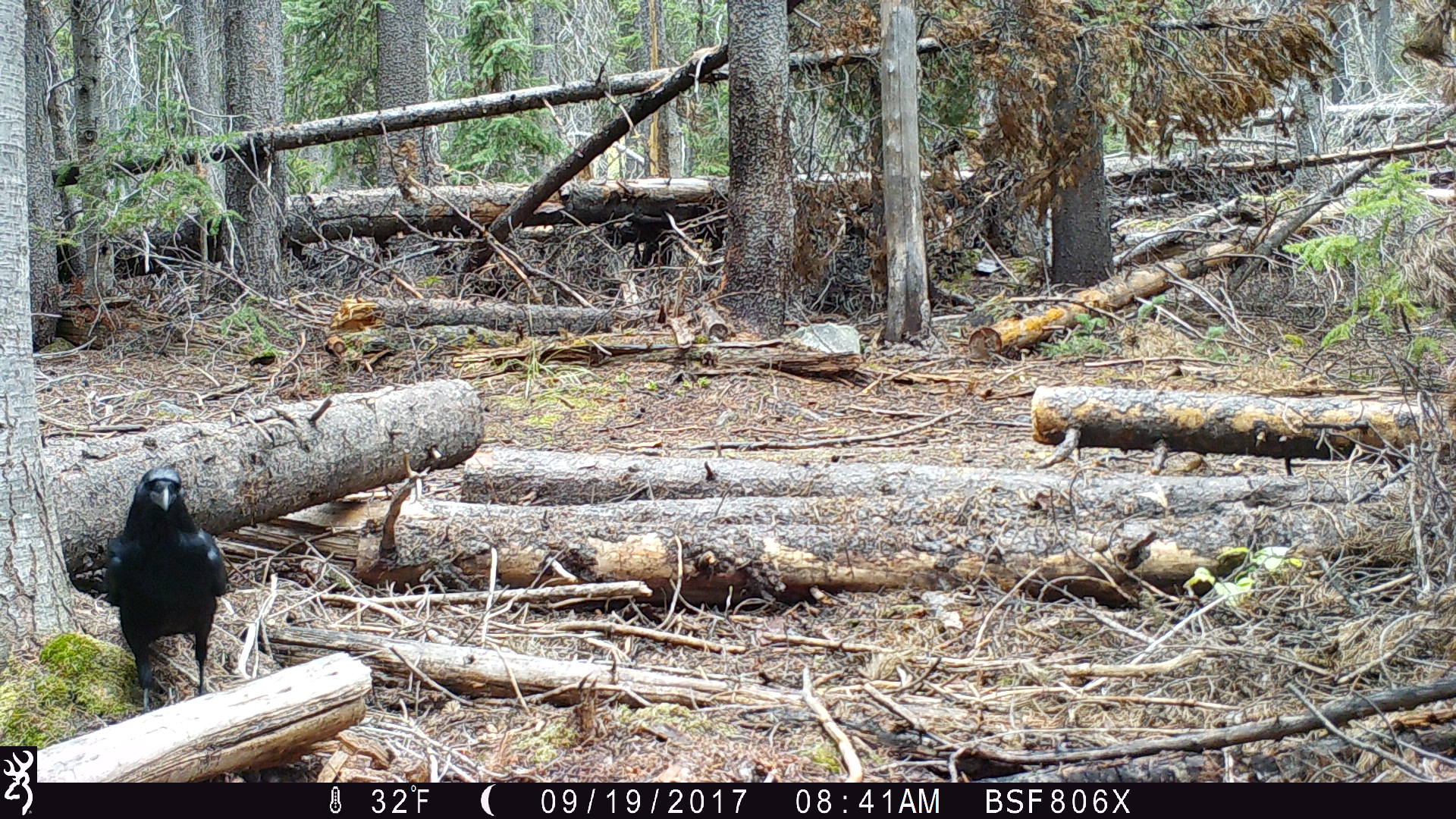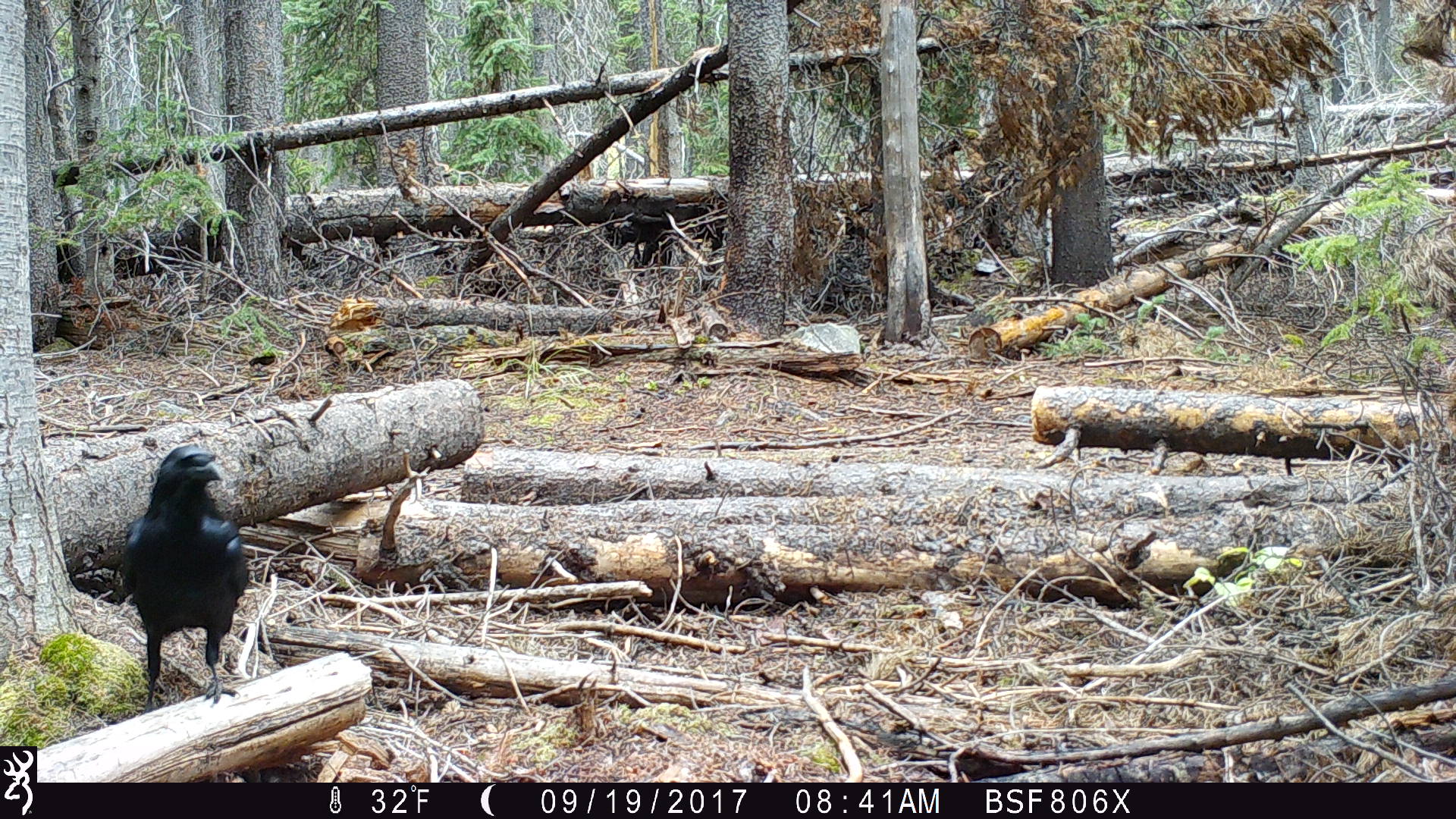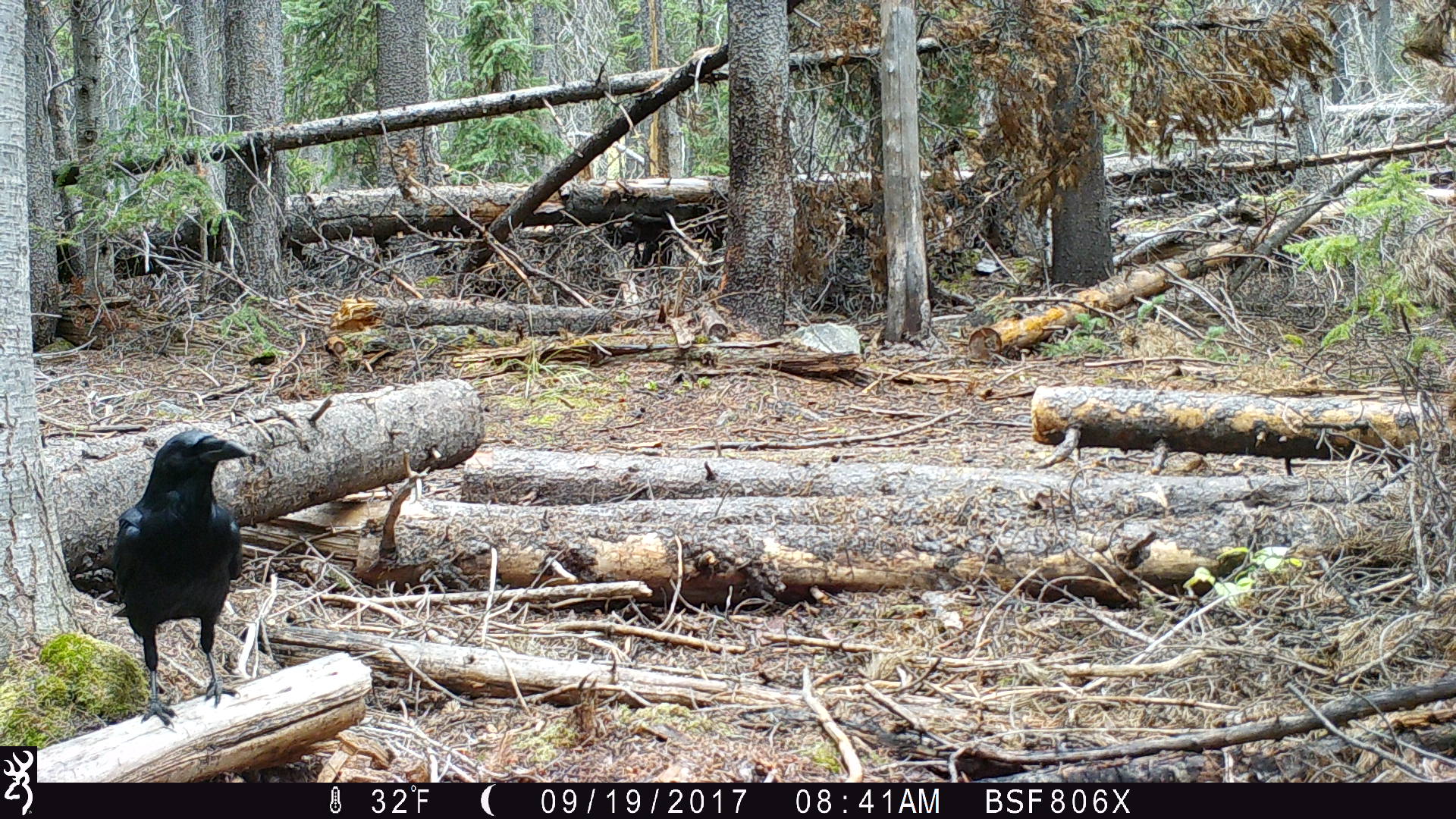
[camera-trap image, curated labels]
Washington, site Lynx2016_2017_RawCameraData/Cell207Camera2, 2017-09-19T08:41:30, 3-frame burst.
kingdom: Animalia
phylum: Chordata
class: Aves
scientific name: Aves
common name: birds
Aves (birds). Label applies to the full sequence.